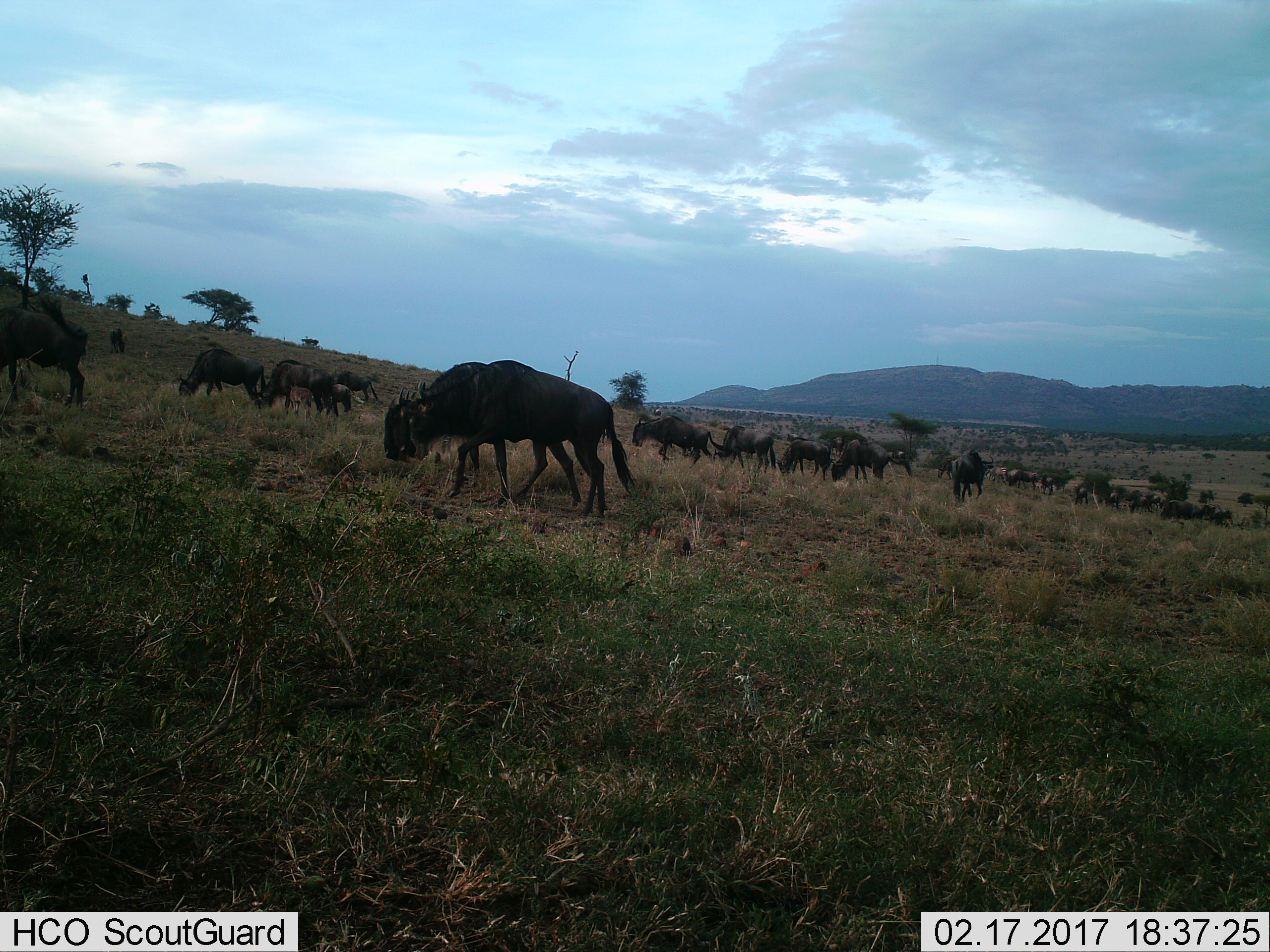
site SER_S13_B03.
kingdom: Animalia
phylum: Chordata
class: Mammalia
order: Artiodactyla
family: Bovidae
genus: Connochaetes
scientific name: Connochaetes taurinus taurinus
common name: blue wildebeest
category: wildebeestblue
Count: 11-50.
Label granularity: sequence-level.